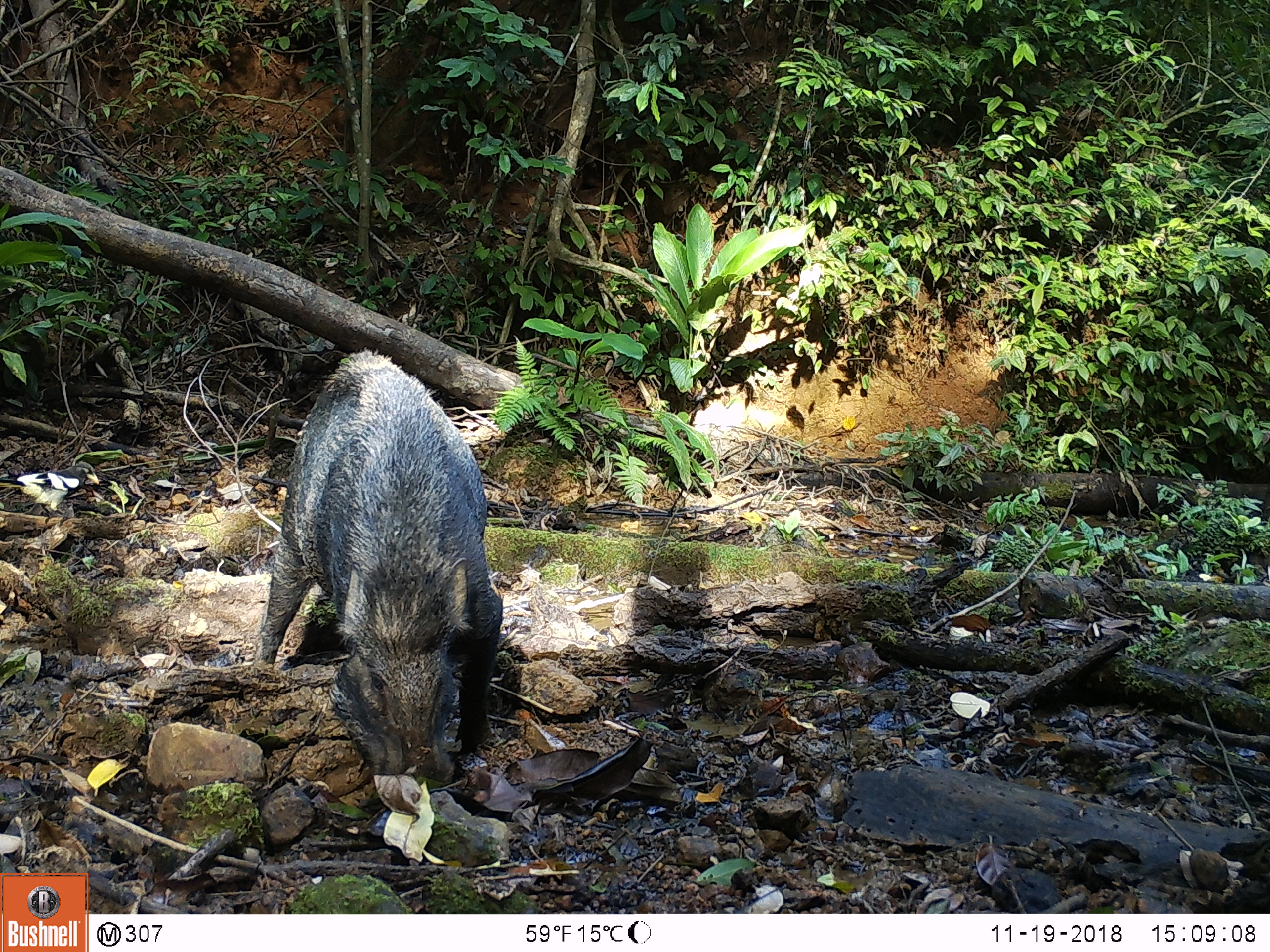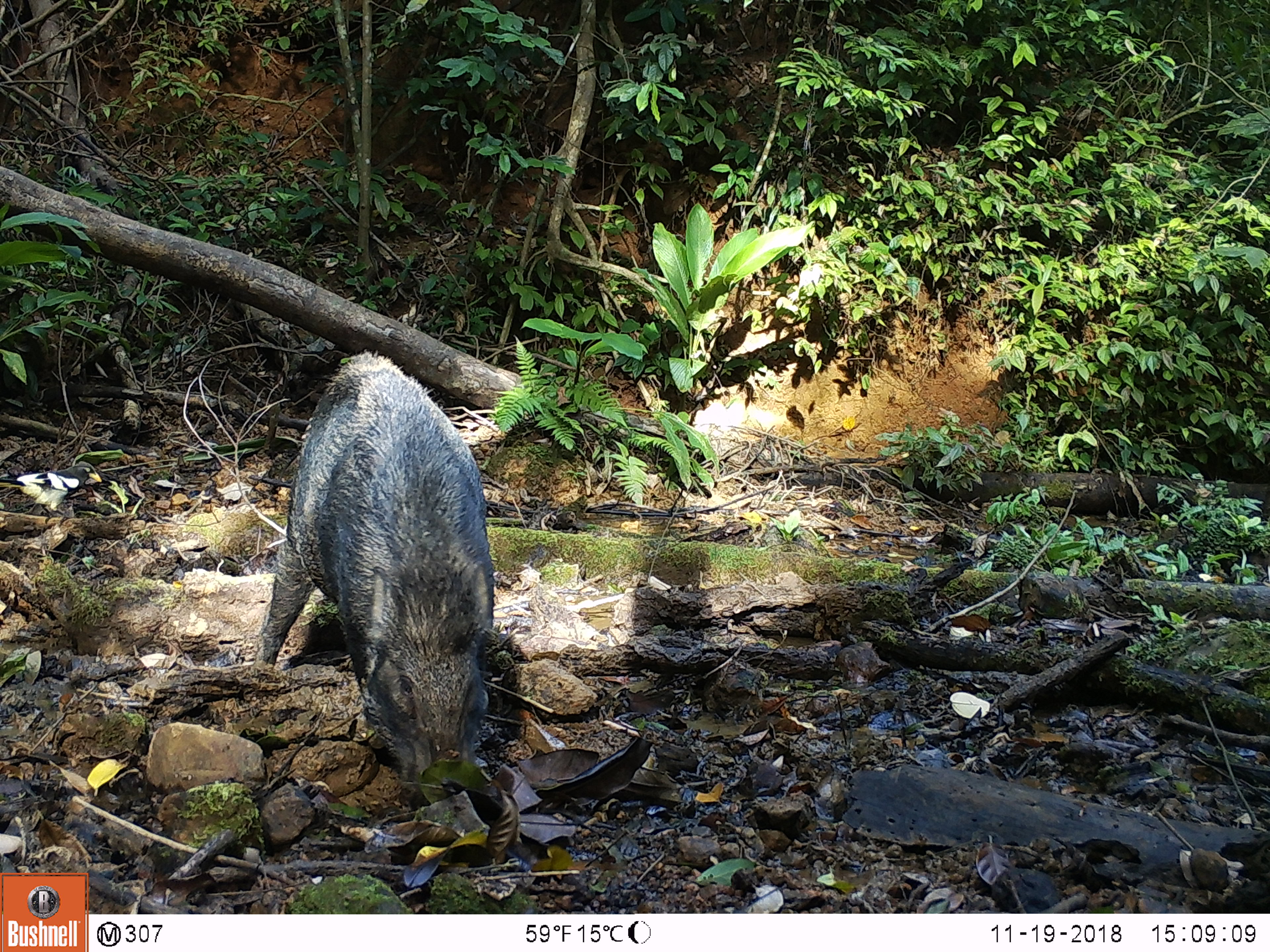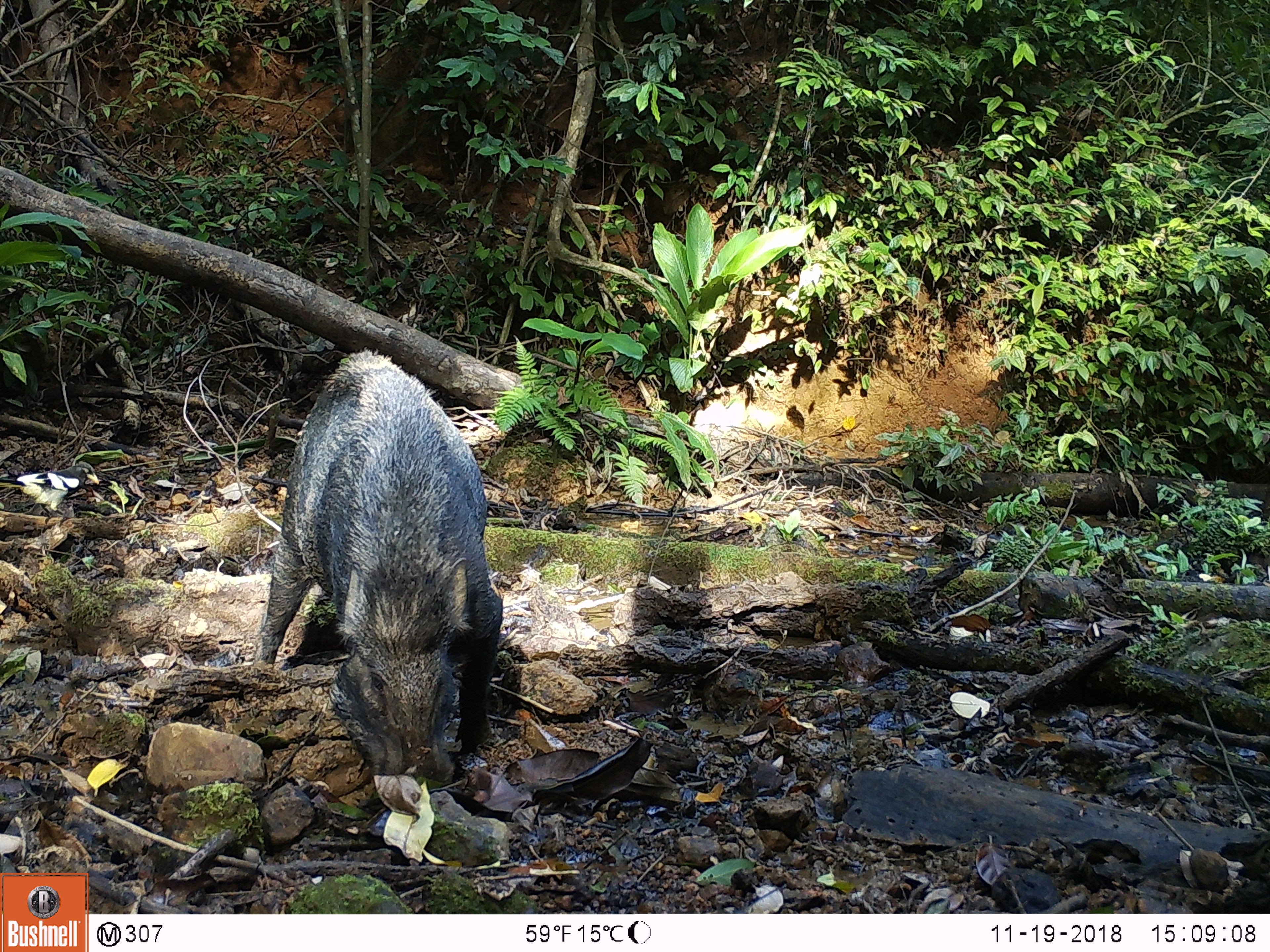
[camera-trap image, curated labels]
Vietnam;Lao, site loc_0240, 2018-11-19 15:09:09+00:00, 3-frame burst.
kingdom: Animalia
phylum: Chordata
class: Aves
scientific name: Aves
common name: bird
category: unidentified bird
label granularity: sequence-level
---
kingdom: Animalia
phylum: Chordata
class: Mammalia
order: Artiodactyla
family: Suidae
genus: Sus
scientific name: Sus scrofa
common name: eurasian wild pig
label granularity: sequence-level